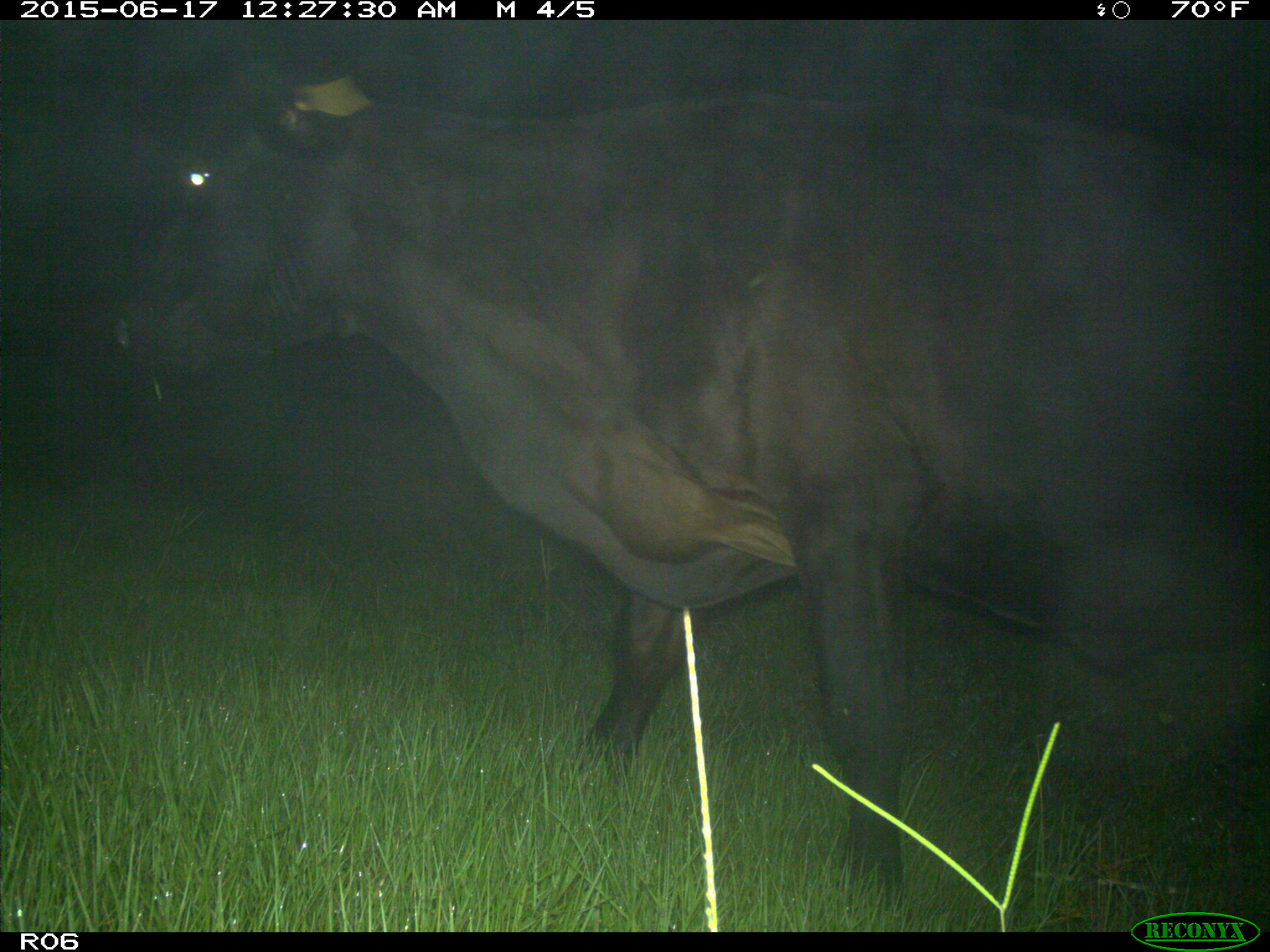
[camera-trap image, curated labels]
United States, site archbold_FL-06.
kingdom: Animalia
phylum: Chordata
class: Mammalia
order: Artiodactyla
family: Bovidae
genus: Bos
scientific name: Bos taurus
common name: domestic cow